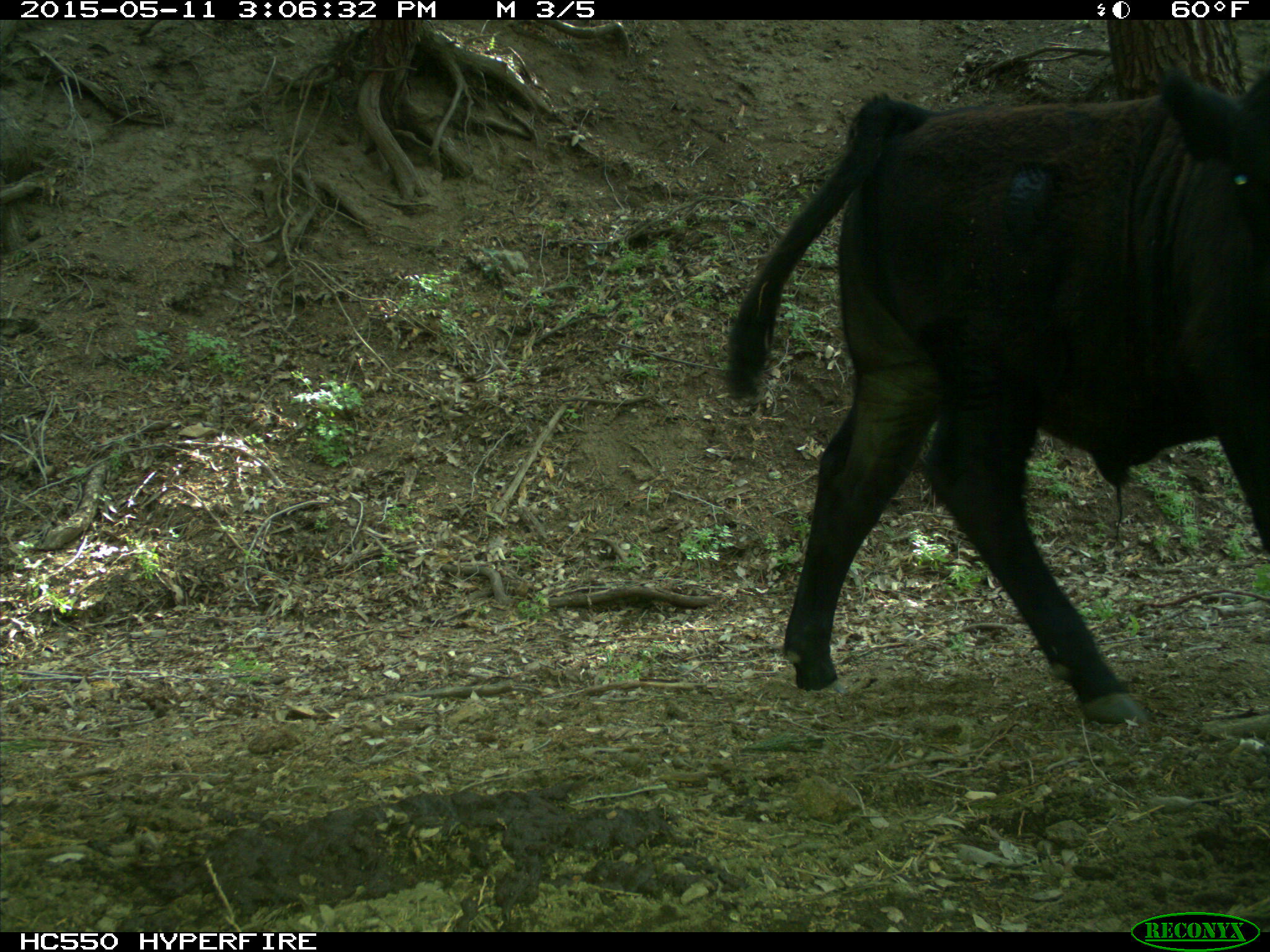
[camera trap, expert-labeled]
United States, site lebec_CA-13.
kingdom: Animalia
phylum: Chordata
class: Mammalia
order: Artiodactyla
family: Bovidae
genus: Bos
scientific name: Bos taurus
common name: domestic cow